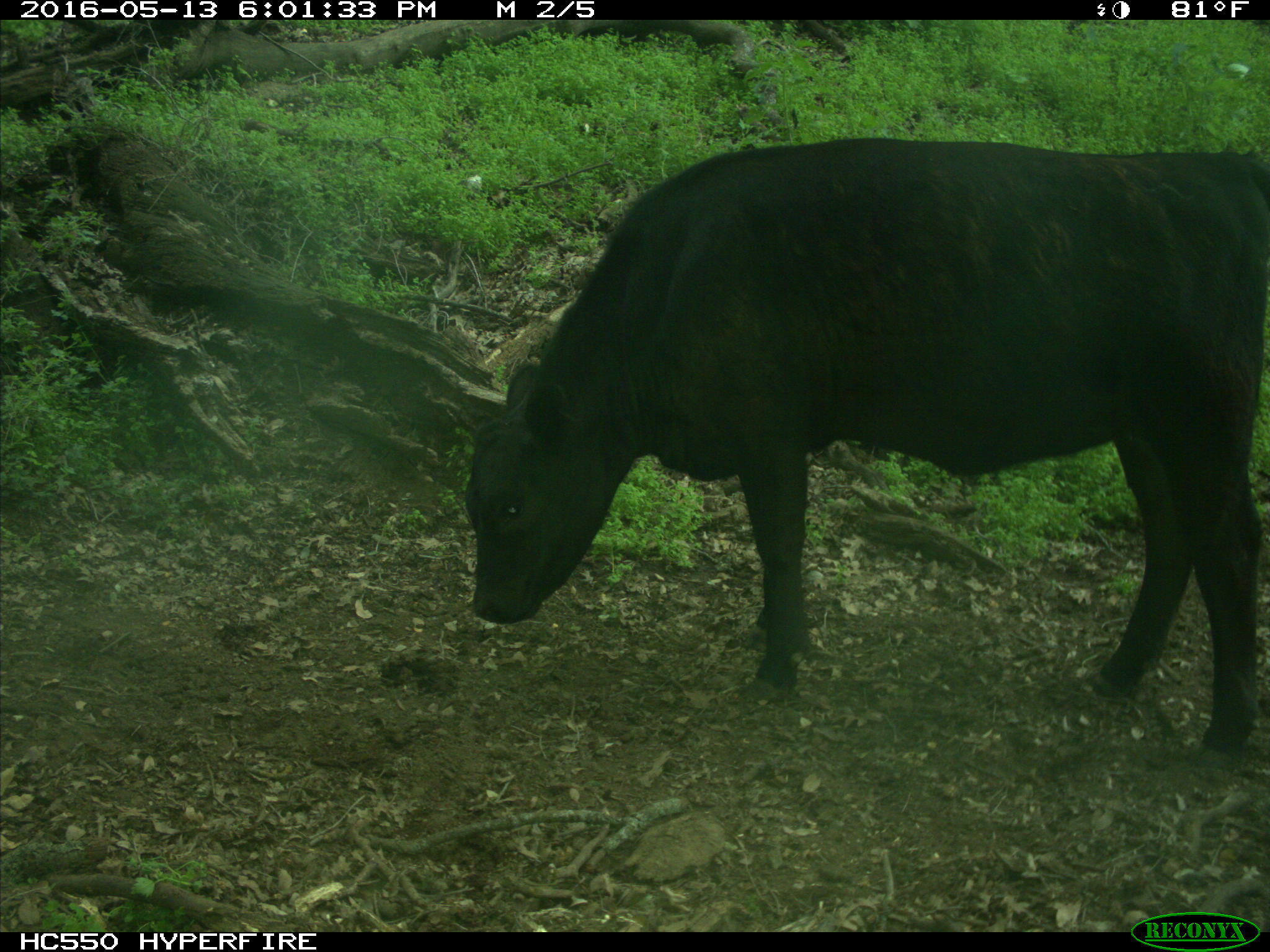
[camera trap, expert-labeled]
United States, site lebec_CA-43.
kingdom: Animalia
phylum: Chordata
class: Mammalia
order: Artiodactyla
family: Bovidae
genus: Bos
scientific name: Bos taurus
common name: domestic cow